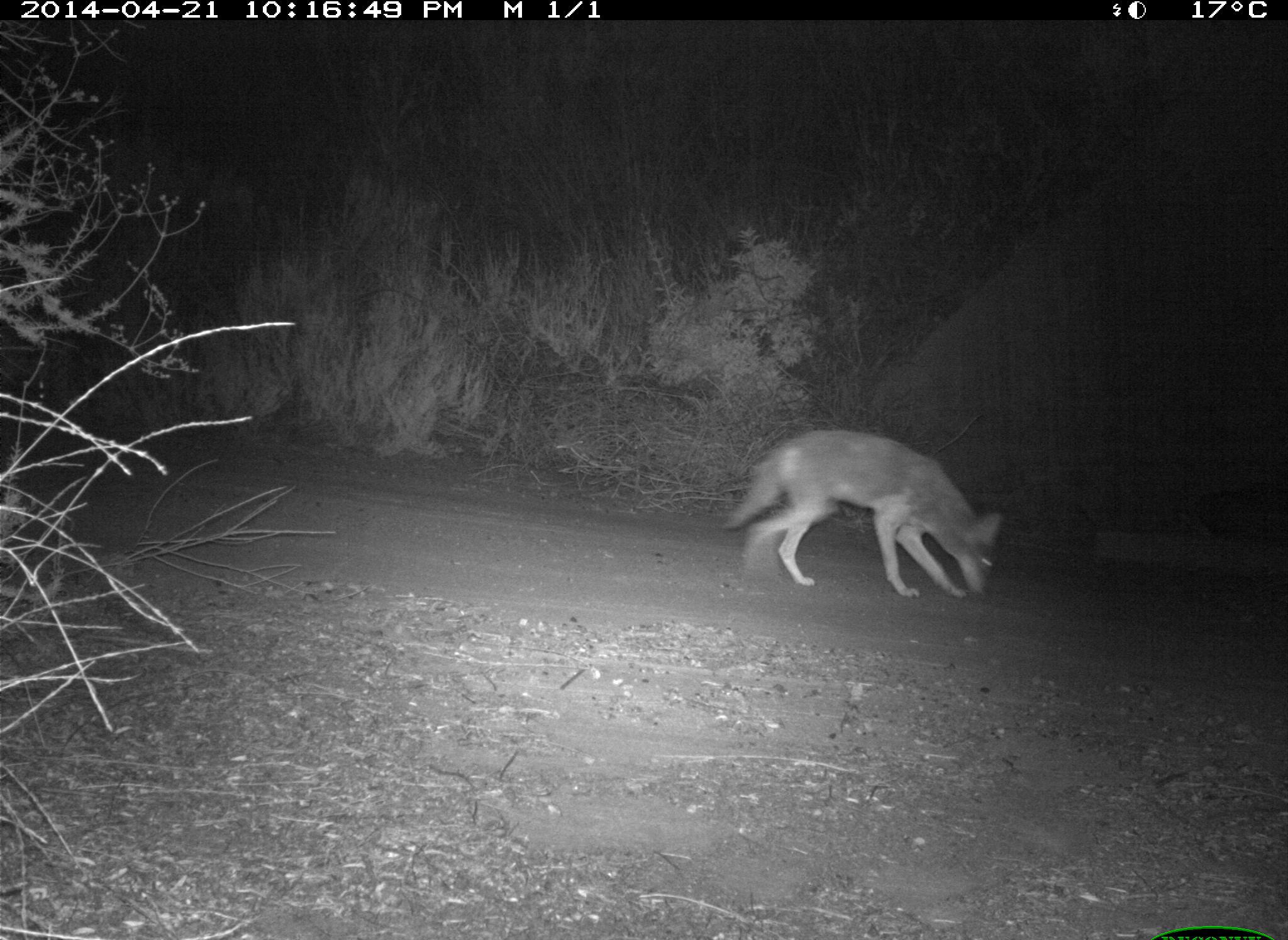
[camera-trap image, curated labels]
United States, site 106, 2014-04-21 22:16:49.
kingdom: Animalia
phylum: Chordata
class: Mammalia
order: Carnivora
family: Canidae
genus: Canis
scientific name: Canis latrans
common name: coyote